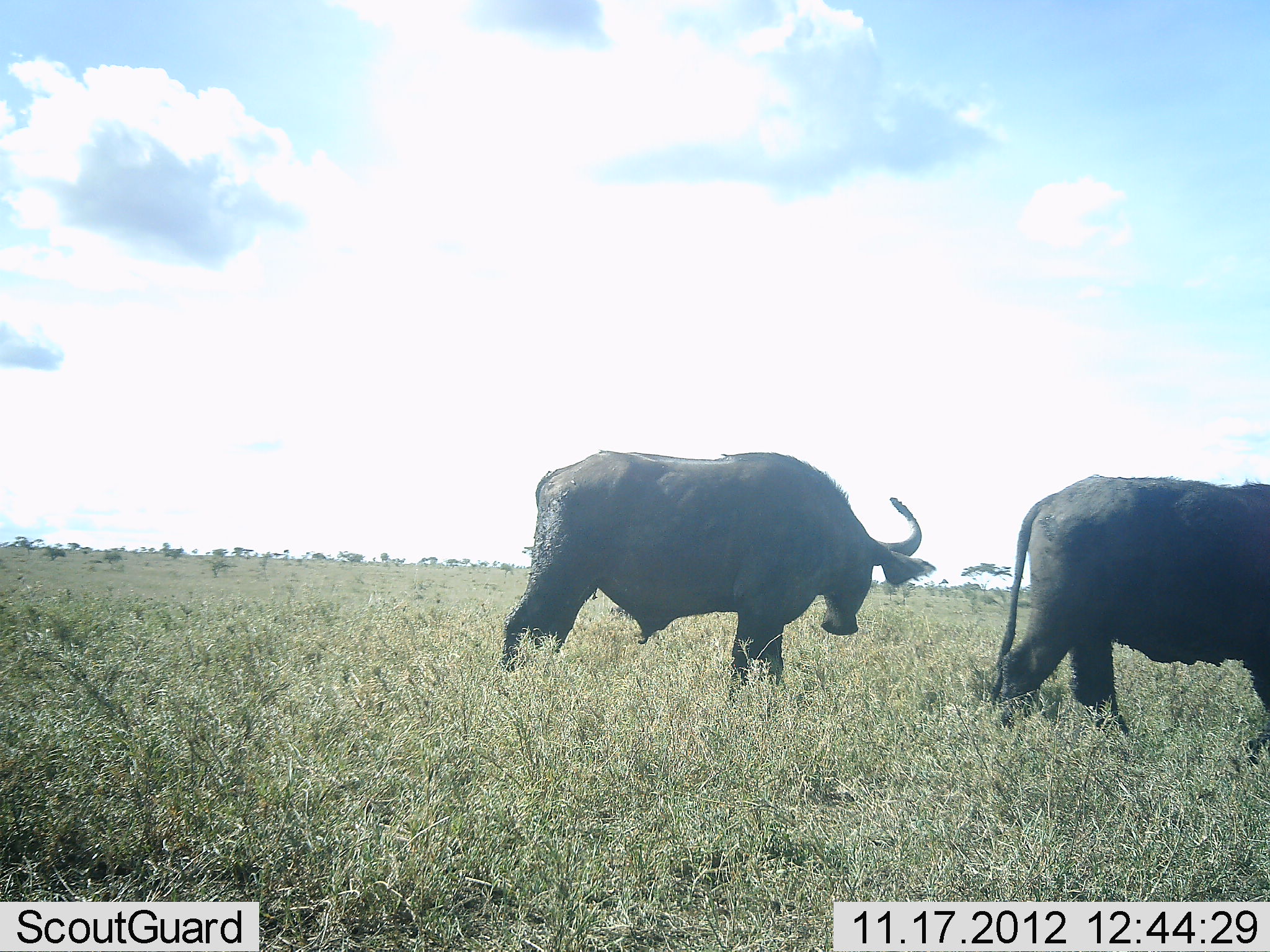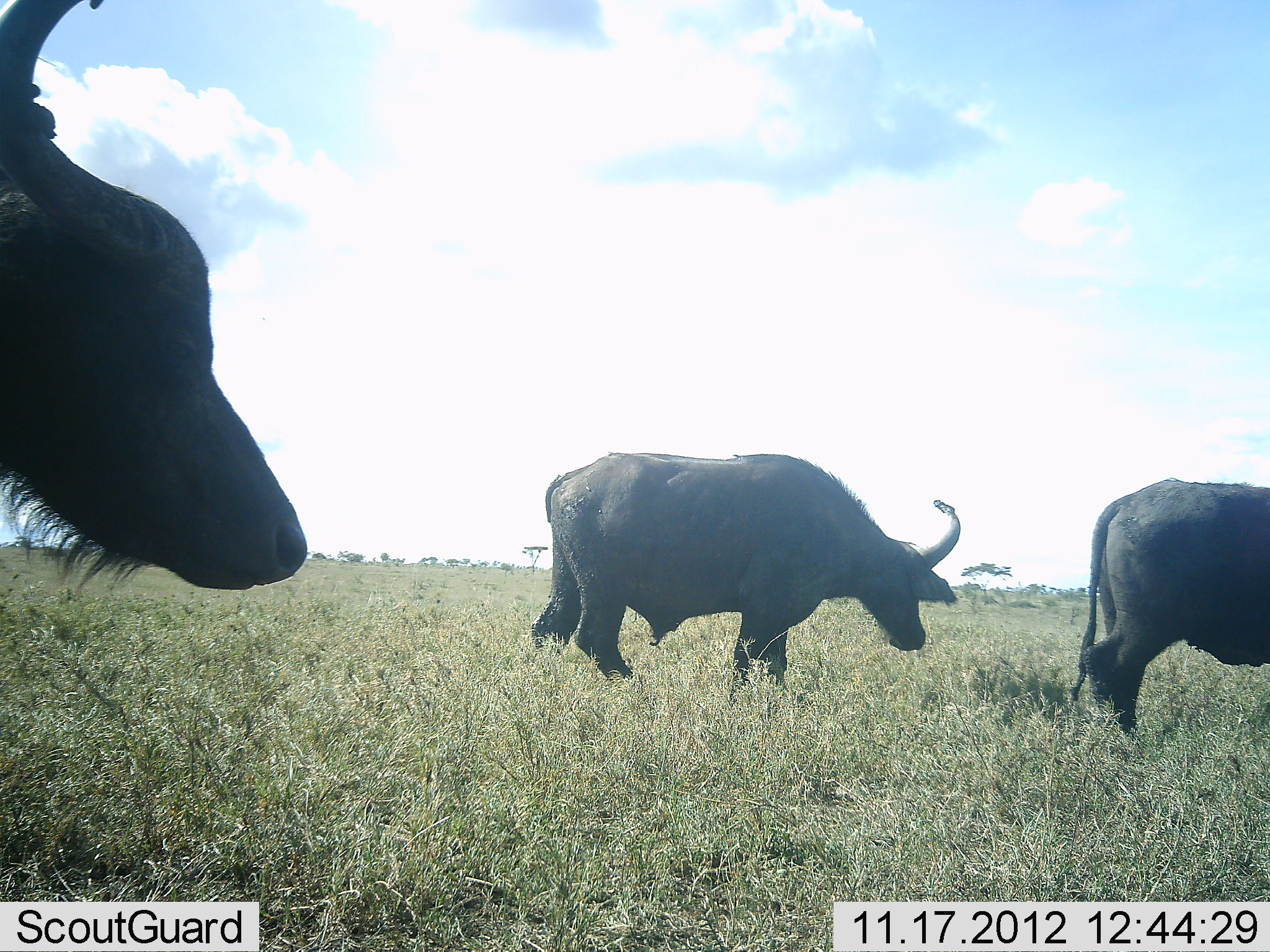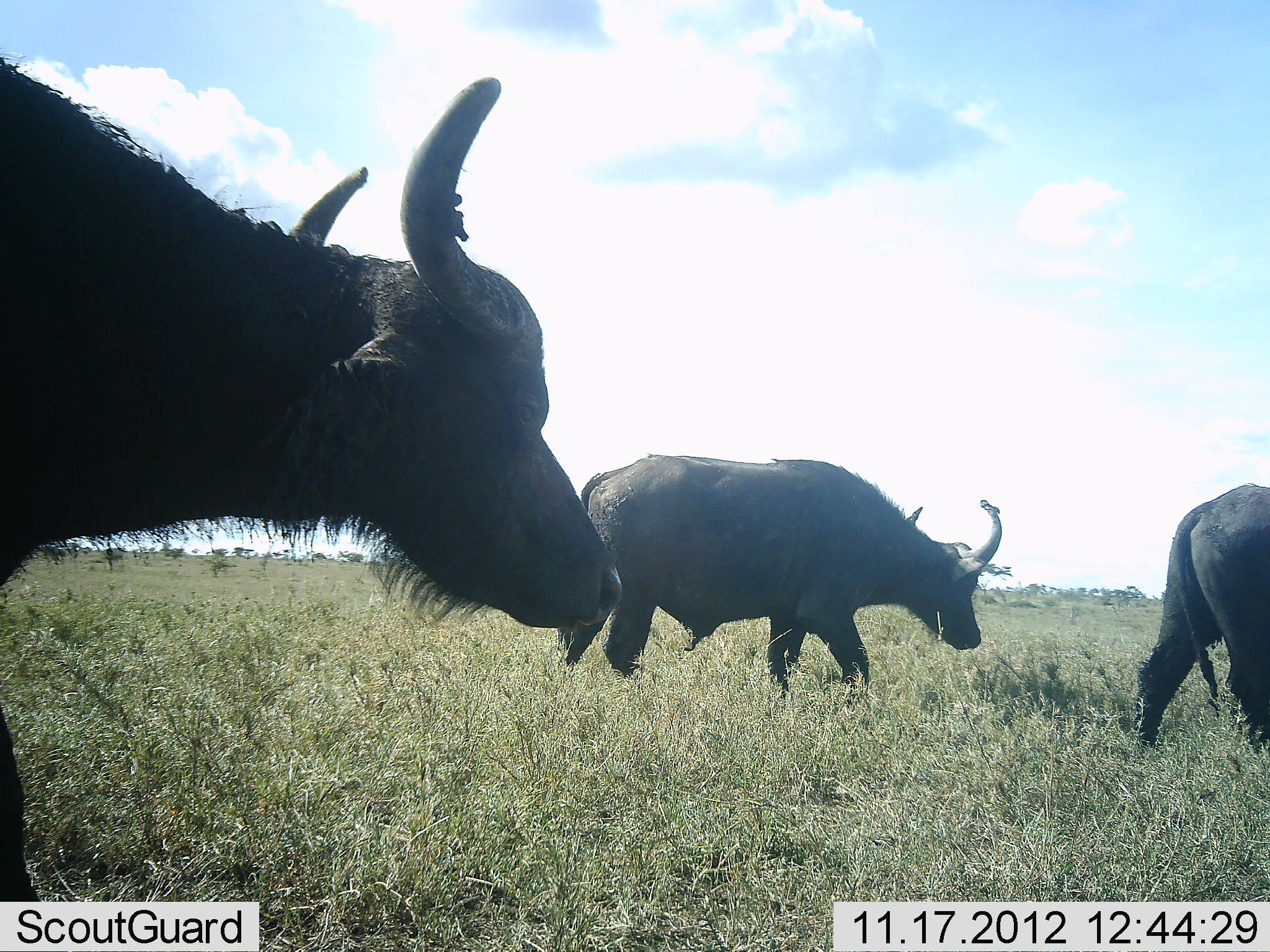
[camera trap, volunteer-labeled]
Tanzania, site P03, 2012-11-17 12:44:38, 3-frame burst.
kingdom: Animalia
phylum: Chordata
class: Mammalia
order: Artiodactyla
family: Bovidae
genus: Syncerus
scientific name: Syncerus caffer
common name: cape buffalo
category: buffalo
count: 3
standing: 10%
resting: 0%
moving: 90%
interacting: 0%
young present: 0%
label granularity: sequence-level